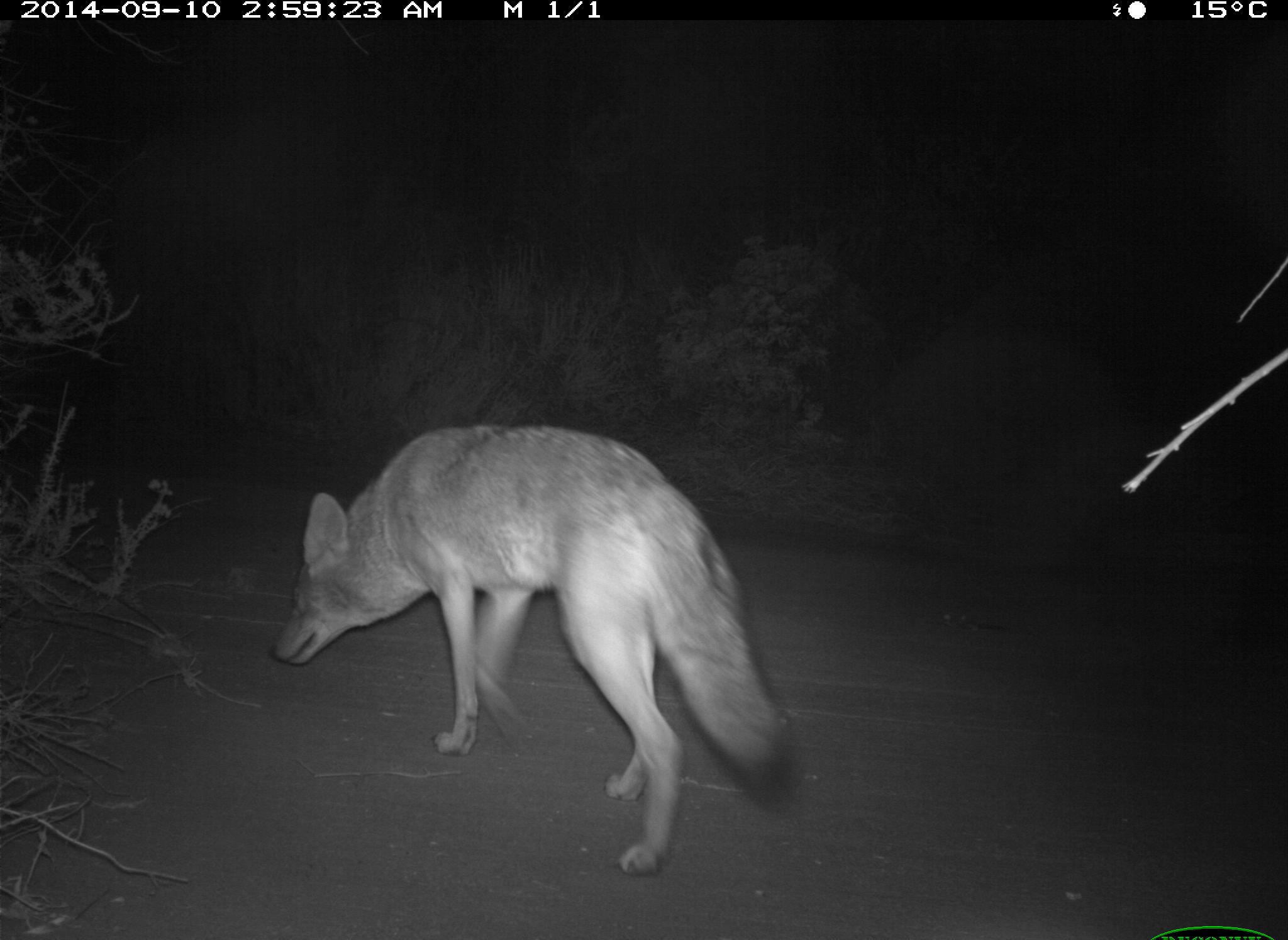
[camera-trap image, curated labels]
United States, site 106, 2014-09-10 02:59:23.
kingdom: Animalia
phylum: Chordata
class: Mammalia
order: Carnivora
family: Canidae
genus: Canis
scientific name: Canis latrans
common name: coyote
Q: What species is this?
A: Coyote (Canis latrans).